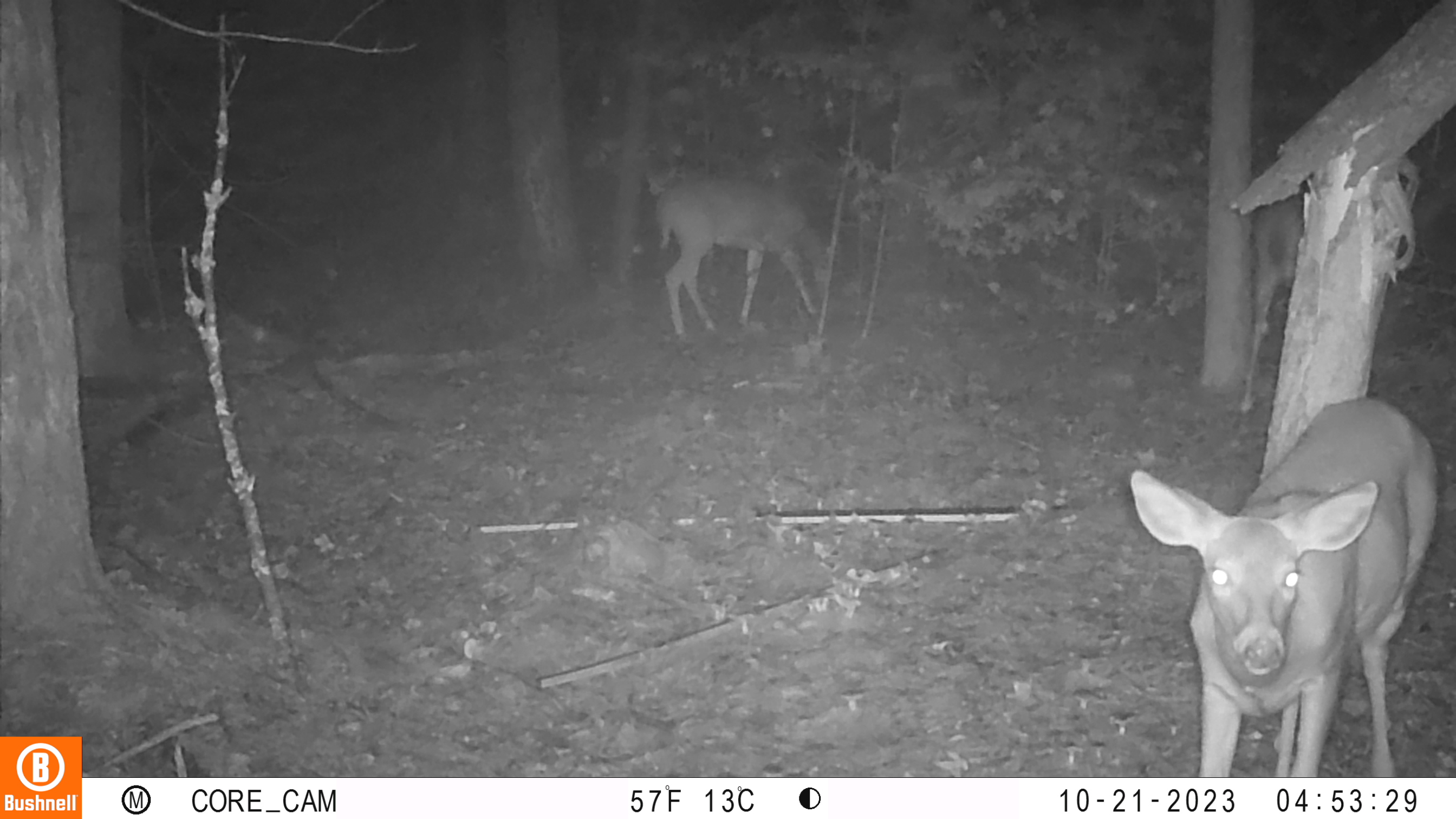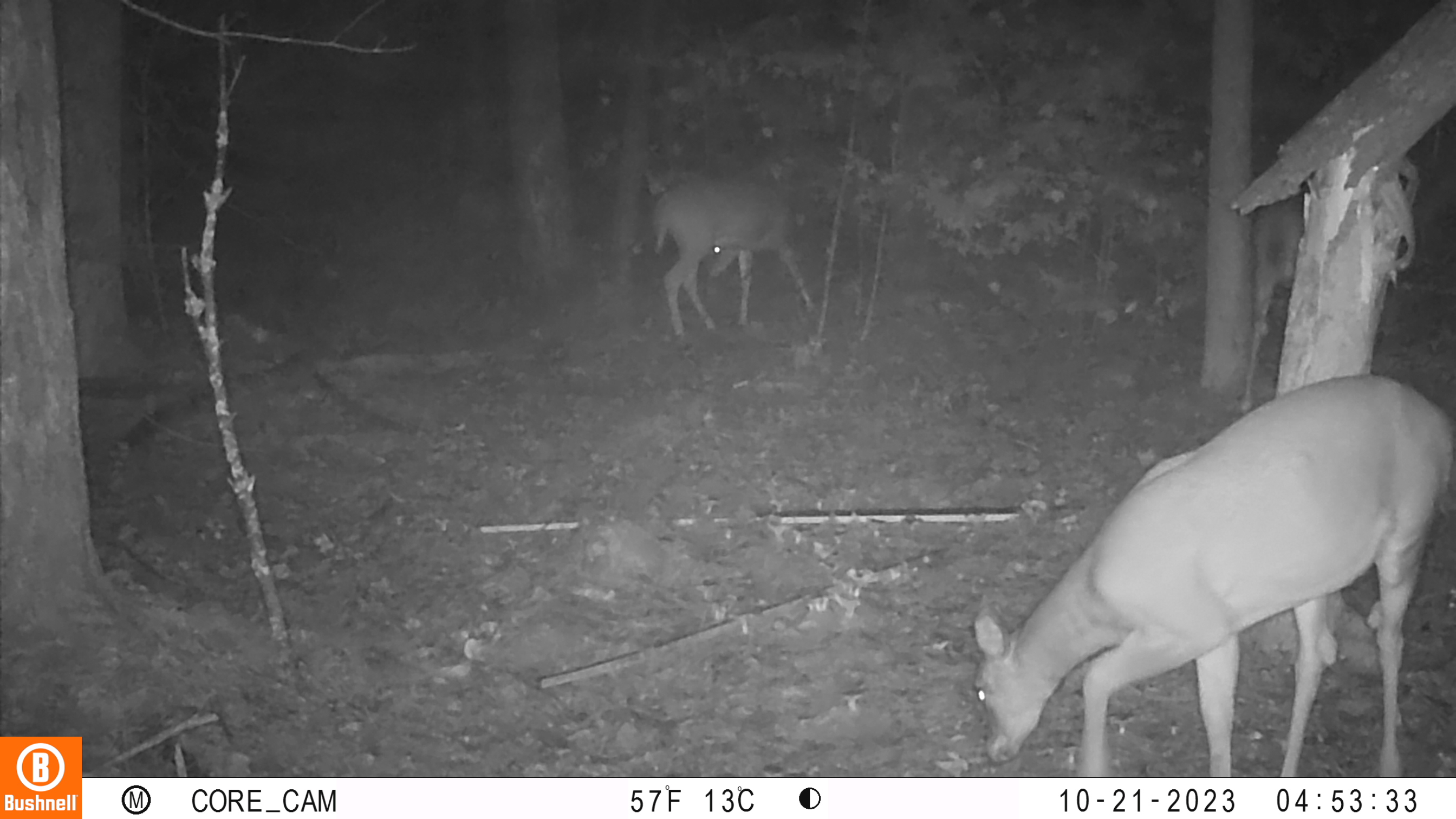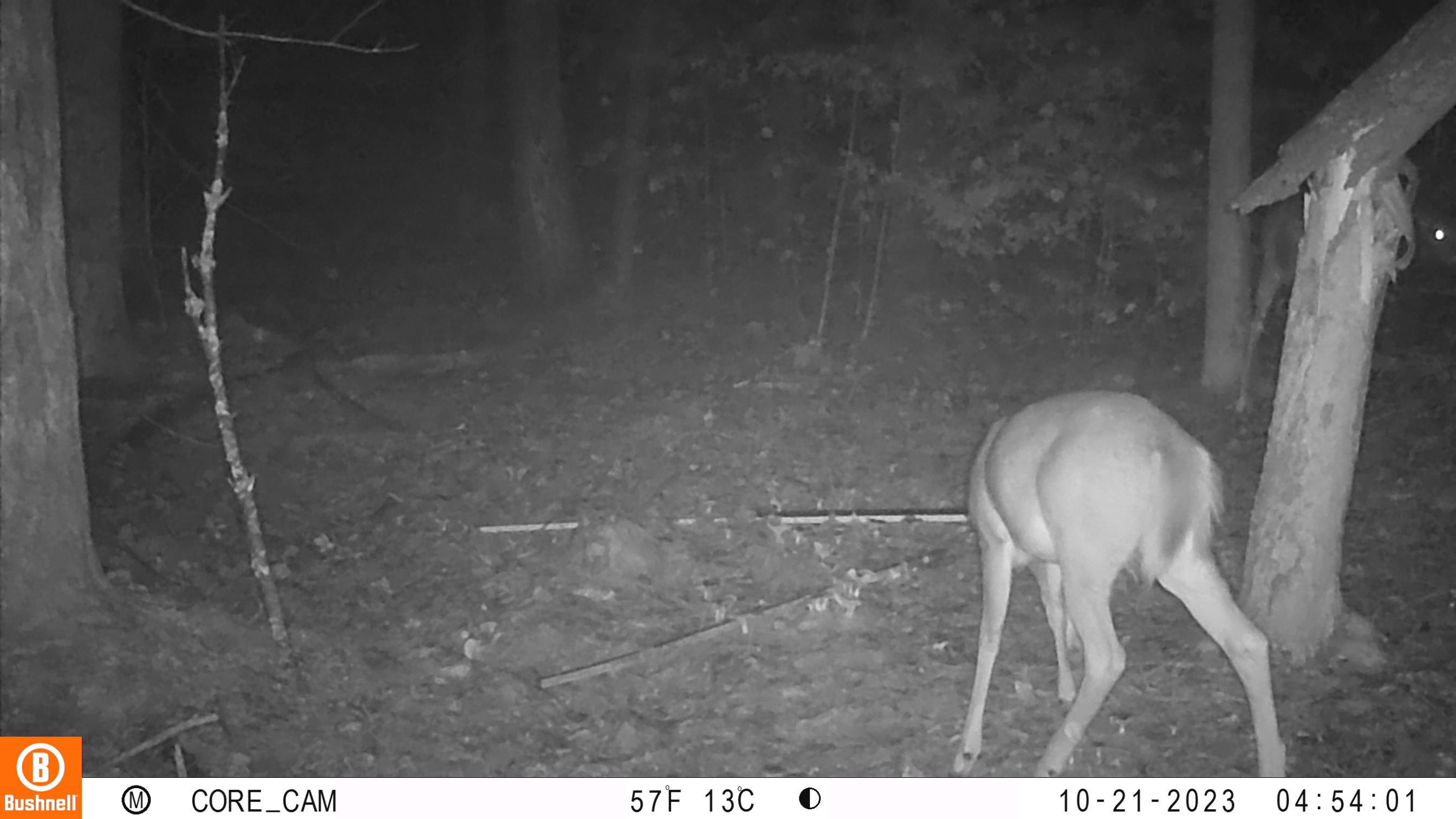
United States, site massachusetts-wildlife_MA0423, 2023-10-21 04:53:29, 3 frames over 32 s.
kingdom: Animalia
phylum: Chordata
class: Mammalia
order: Artiodactyla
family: Cervidae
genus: Odocoileus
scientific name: Odocoileus virginianus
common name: white-tailed deer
White-tailed deer (Odocoileus virginianus).